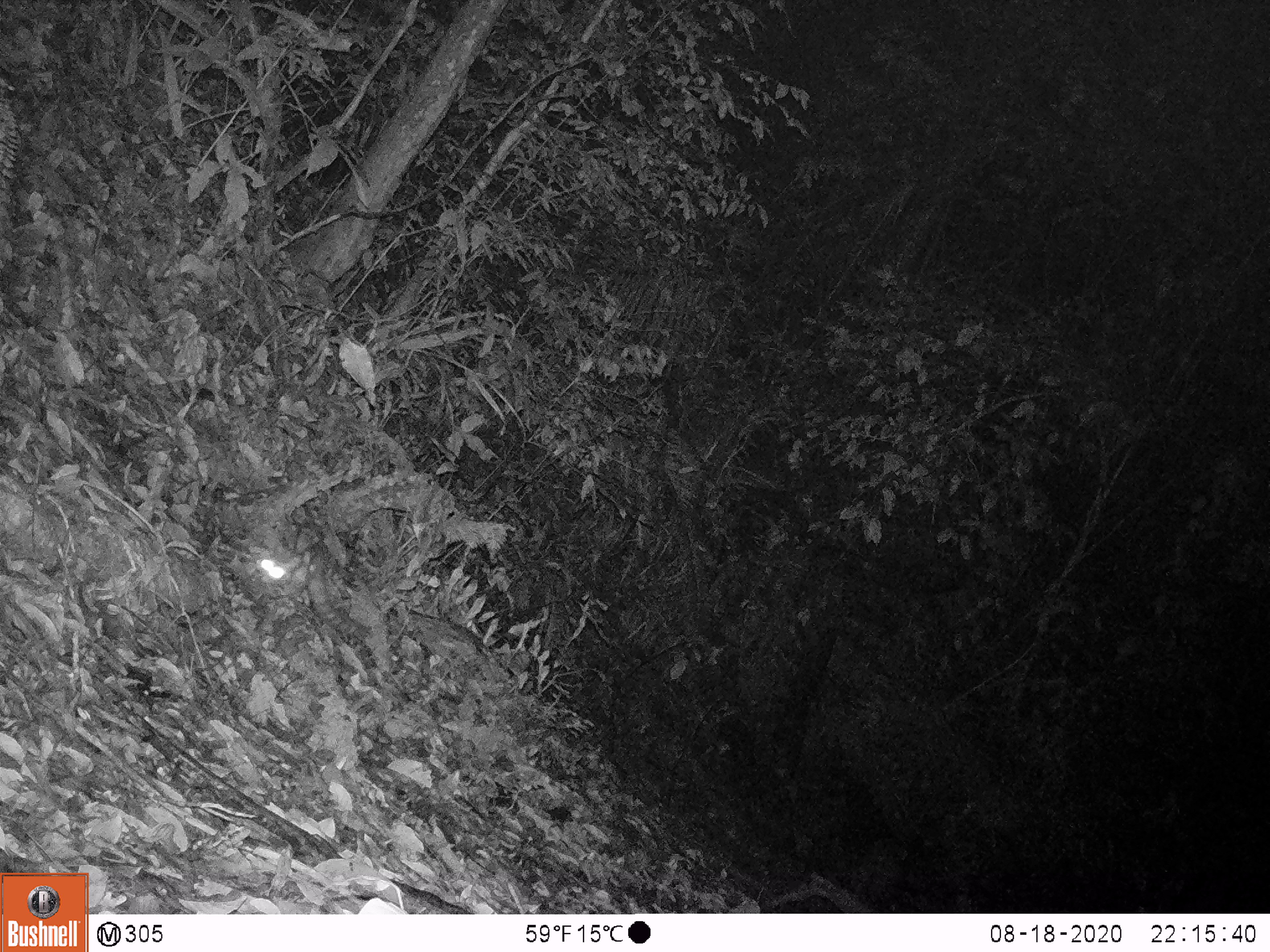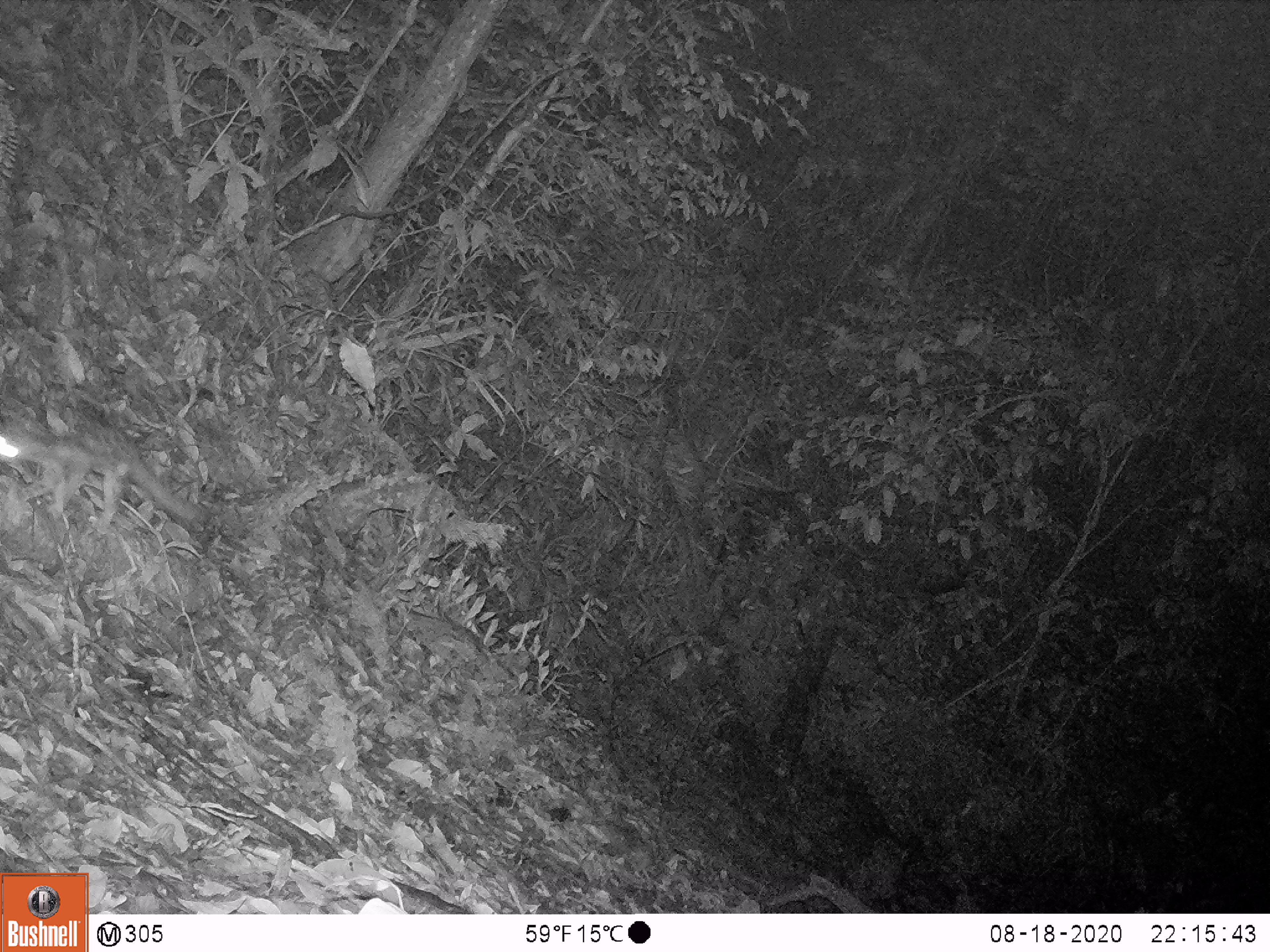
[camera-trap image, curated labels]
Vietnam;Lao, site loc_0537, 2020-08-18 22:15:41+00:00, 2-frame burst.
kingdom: Animalia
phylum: Chordata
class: Mammalia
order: Carnivora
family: Prionodontidae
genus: Prionodon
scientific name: Prionodon pardicolor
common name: spotted linsang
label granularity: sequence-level